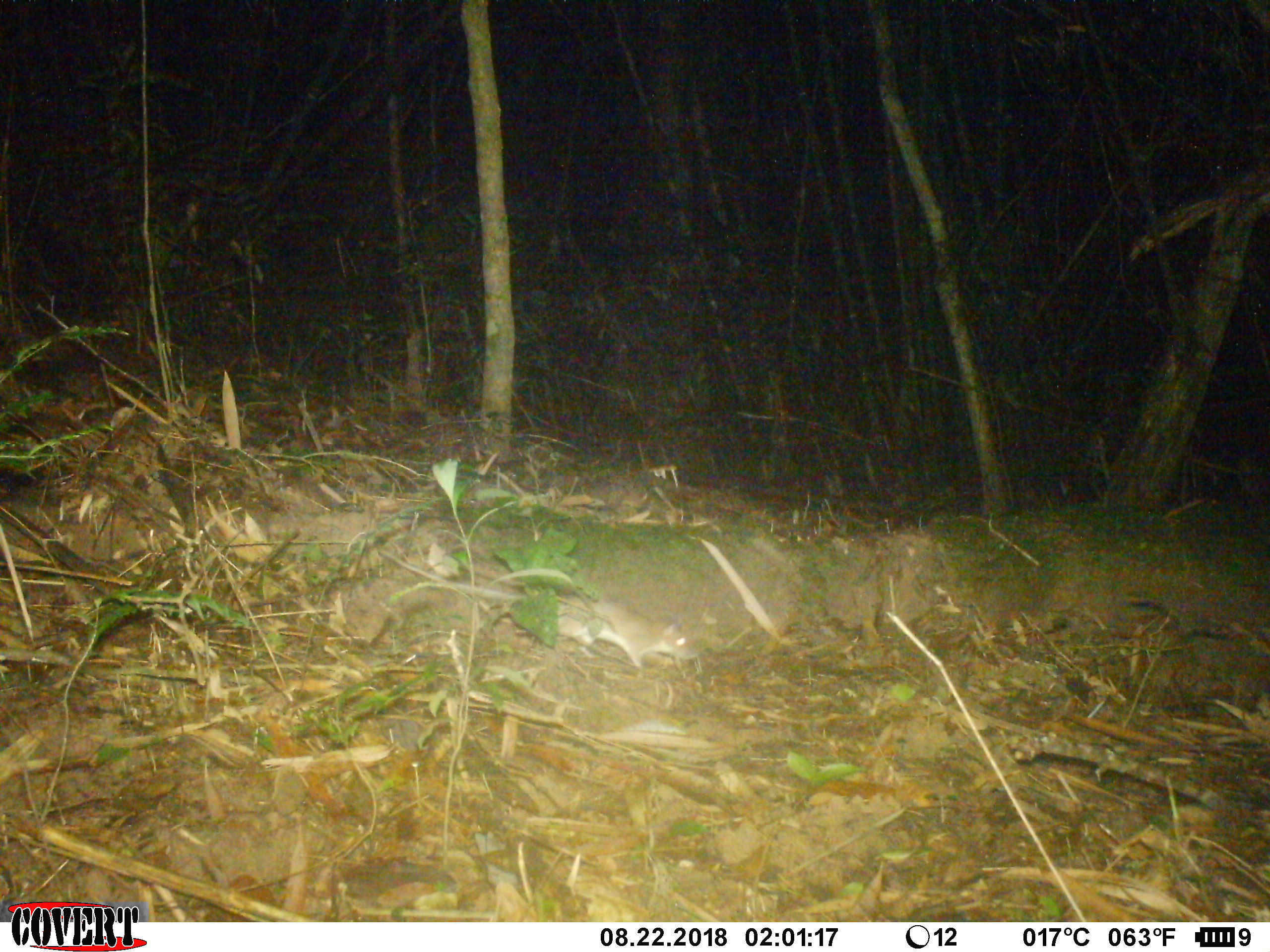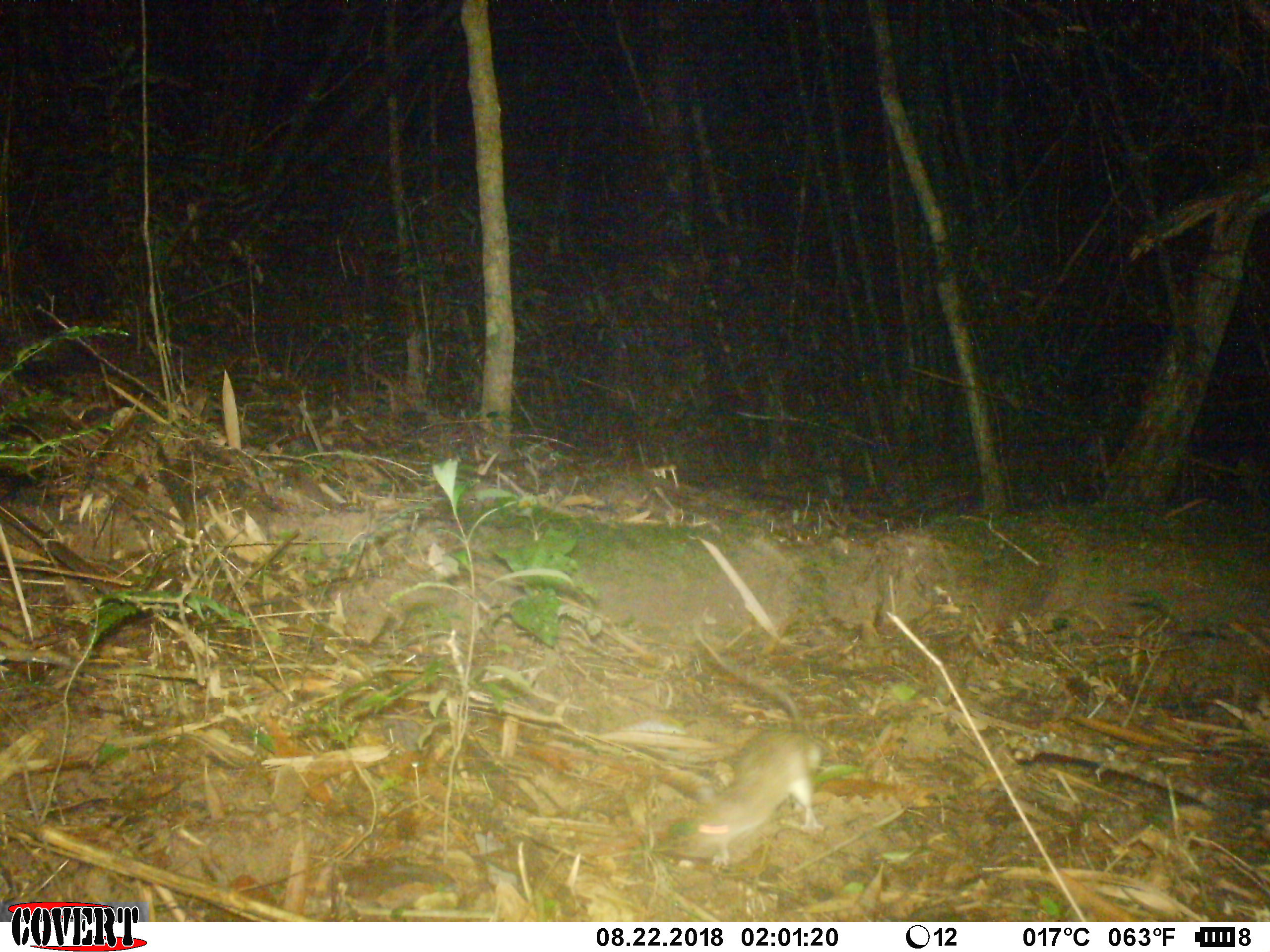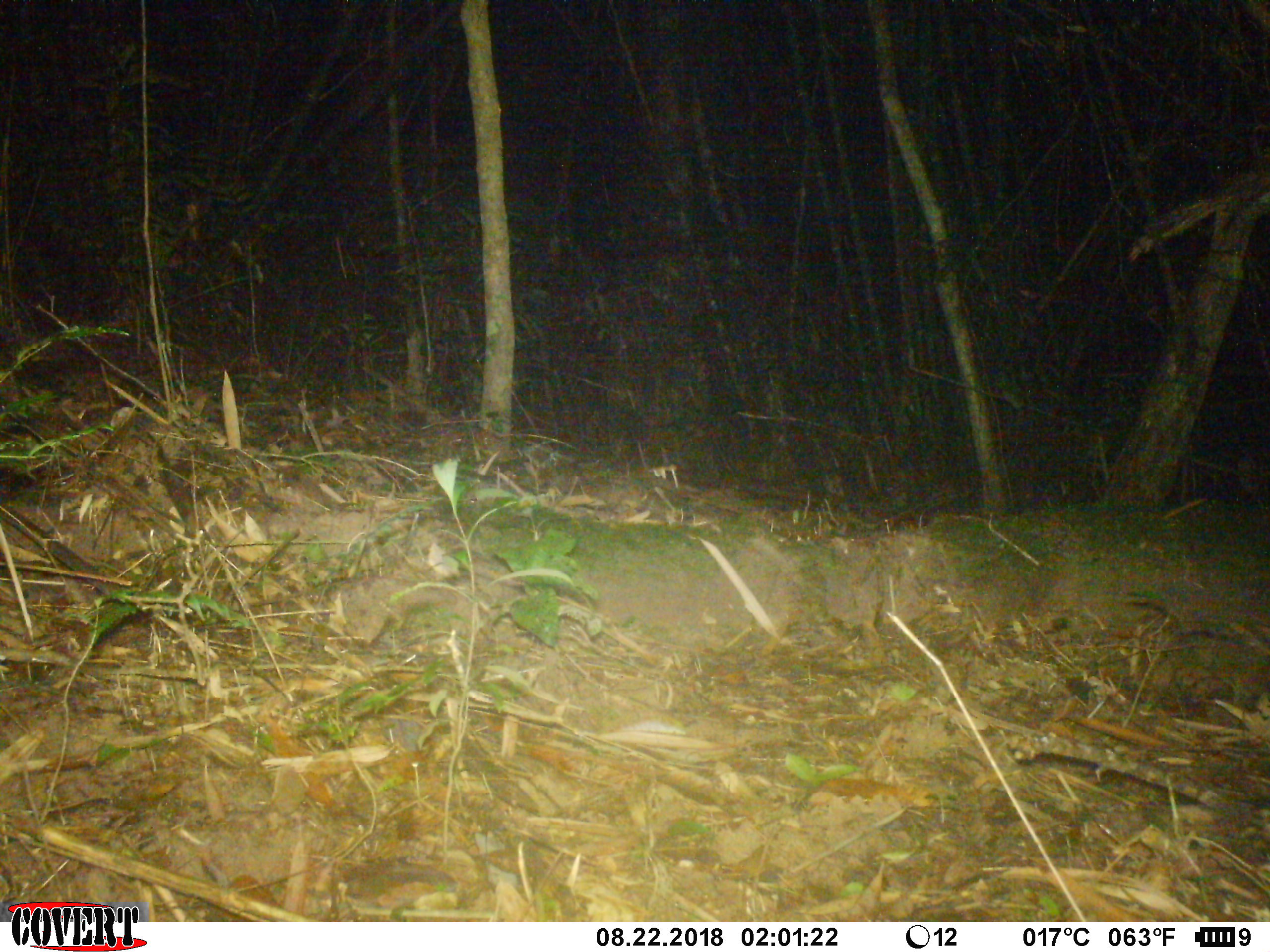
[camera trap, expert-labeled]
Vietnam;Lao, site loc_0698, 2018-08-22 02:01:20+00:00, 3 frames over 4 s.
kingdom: Animalia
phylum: Chordata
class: Mammalia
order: Rodentia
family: Muridae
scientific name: Muridae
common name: old-world mice and rats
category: unidentified murid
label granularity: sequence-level